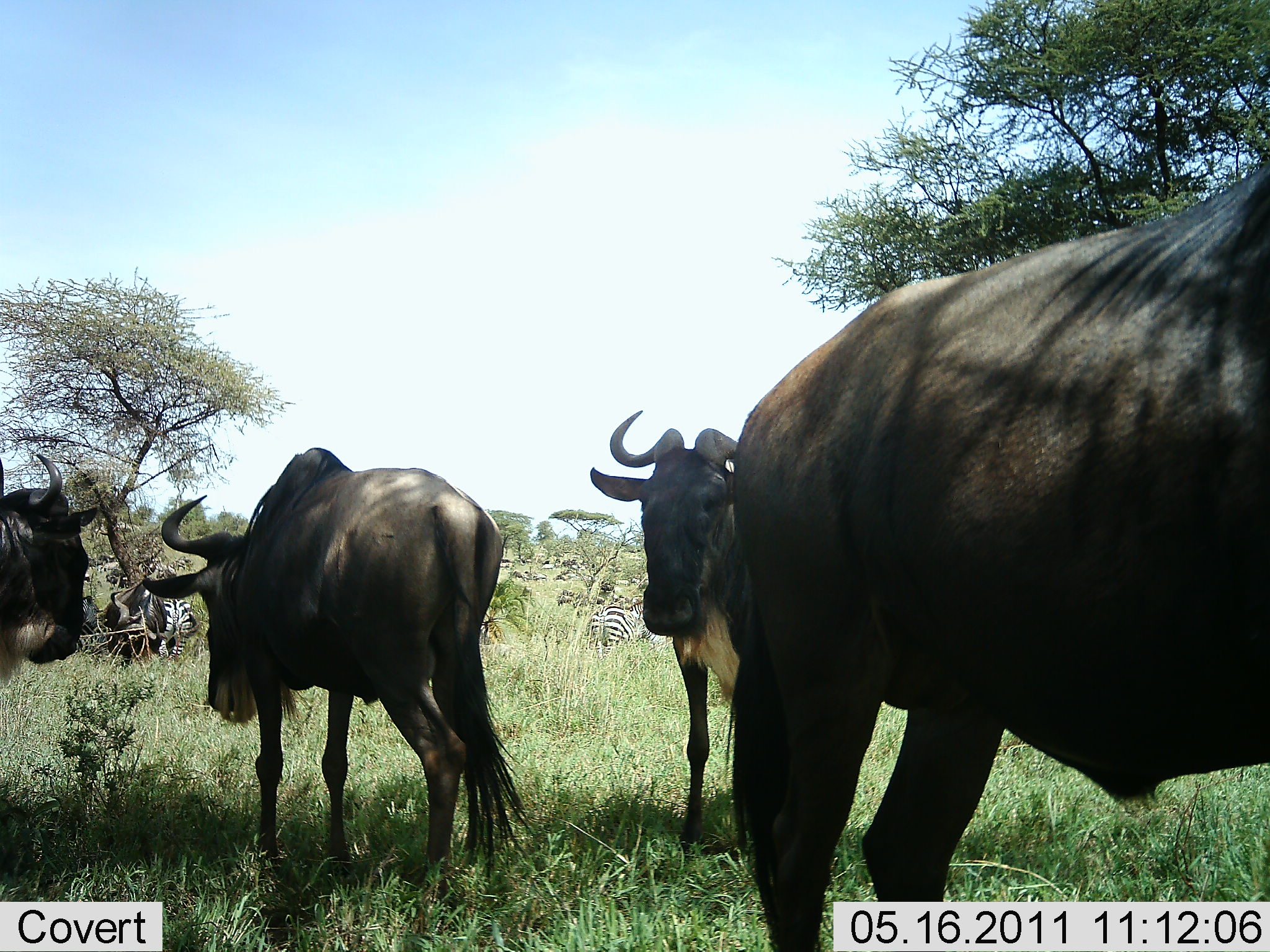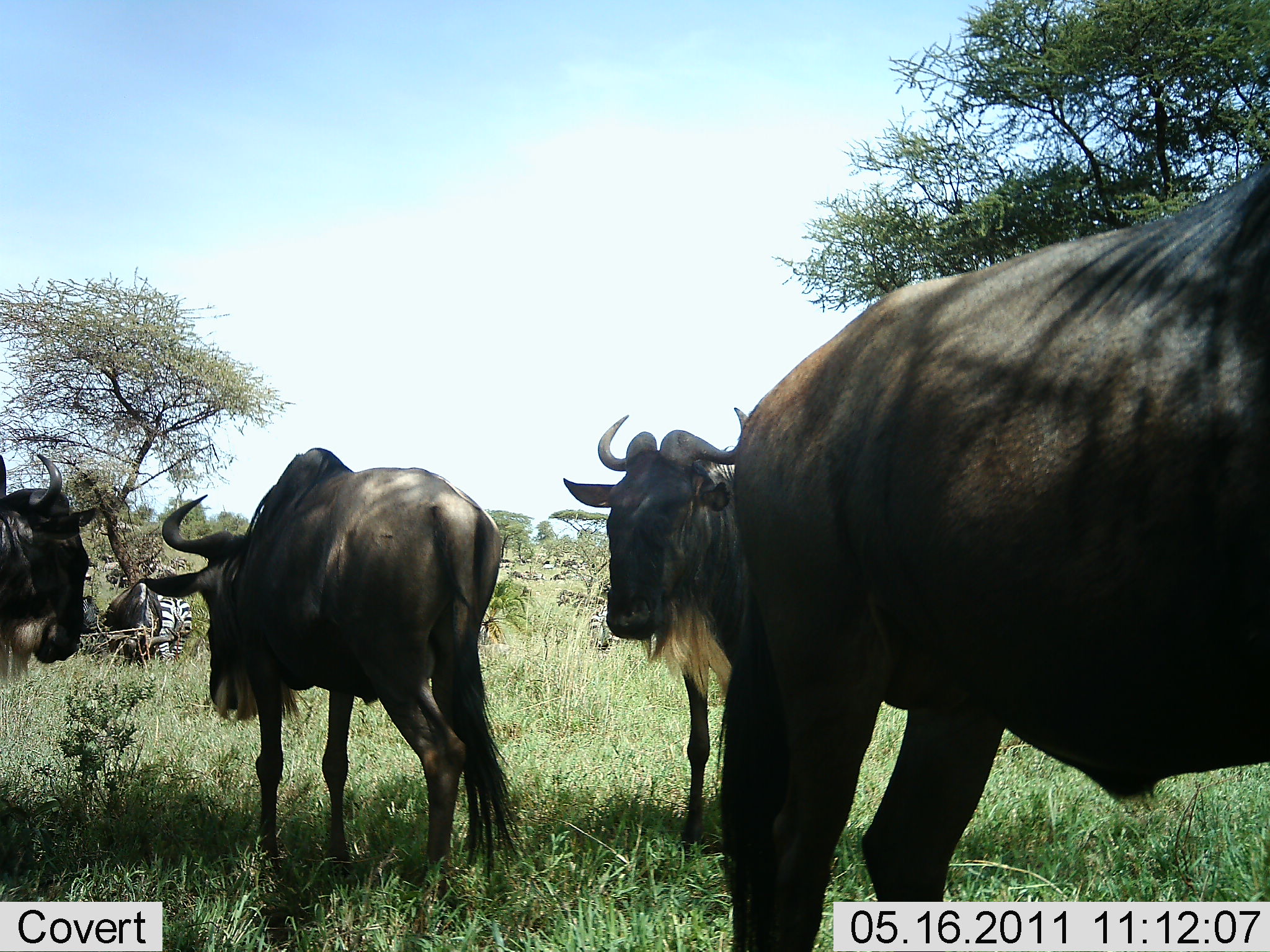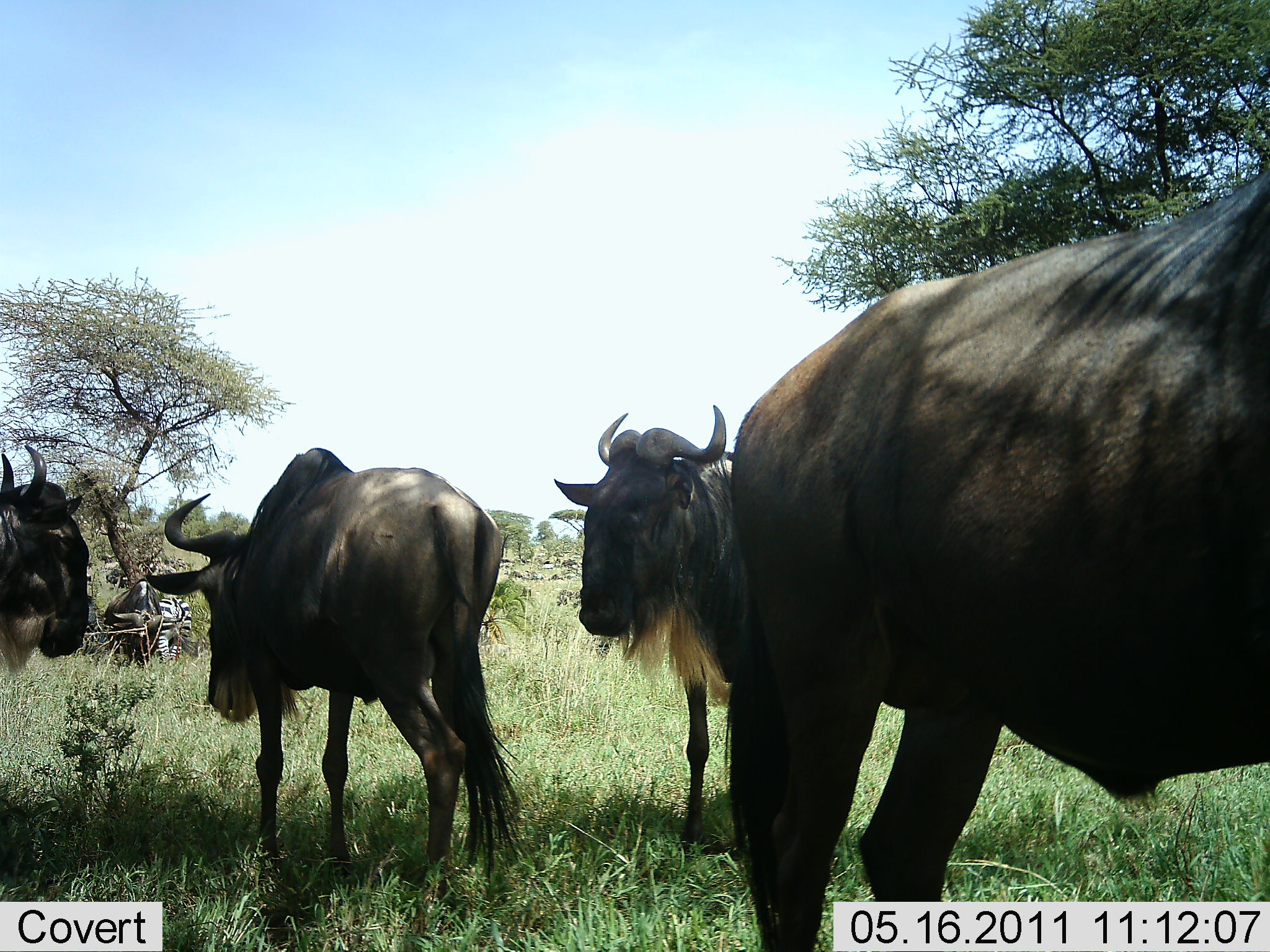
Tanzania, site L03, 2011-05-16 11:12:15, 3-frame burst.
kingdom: Animalia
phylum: Chordata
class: Mammalia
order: Artiodactyla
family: Bovidae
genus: Connochaetes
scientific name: Connochaetes taurinus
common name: blue wildebeest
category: wildebeest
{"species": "wildebeest (blue wildebeest) (Connochaetes taurinus)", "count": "4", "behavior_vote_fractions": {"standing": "100%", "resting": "8%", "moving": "8%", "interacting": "0%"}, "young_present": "0%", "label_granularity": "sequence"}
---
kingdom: Animalia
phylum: Chordata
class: Mammalia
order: Perissodactyla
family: Equidae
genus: Equus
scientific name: Equus quagga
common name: plains zebra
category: zebra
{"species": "zebra (plains zebra) (Equus quagga)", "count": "2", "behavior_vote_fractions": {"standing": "85%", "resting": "8%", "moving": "0%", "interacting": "8%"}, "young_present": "0%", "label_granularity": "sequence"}